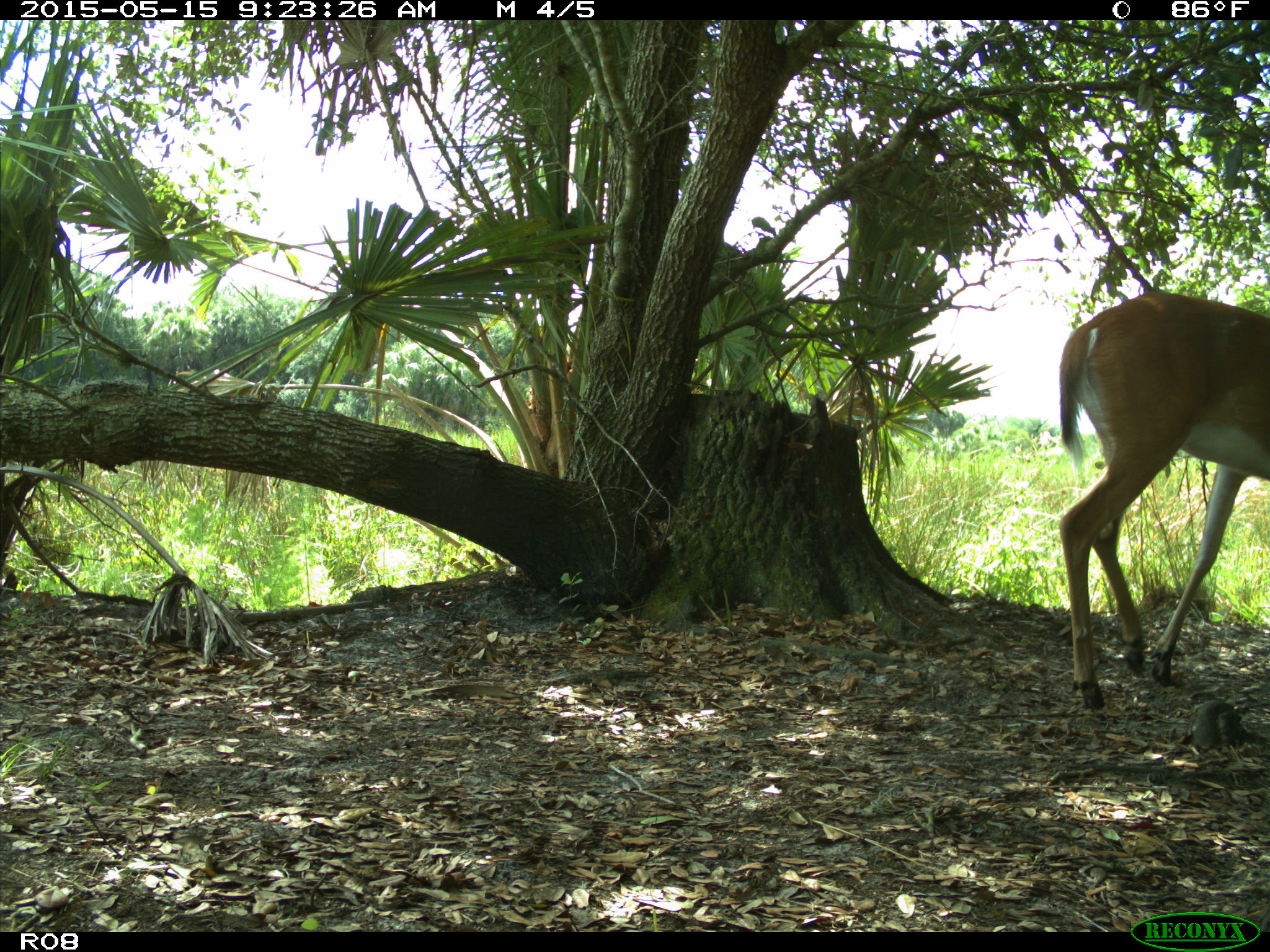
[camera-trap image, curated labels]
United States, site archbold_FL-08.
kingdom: Animalia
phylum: Chordata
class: Mammalia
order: Artiodactyla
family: Cervidae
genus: Odocoileus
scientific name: Odocoileus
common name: deer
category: unidentified deer